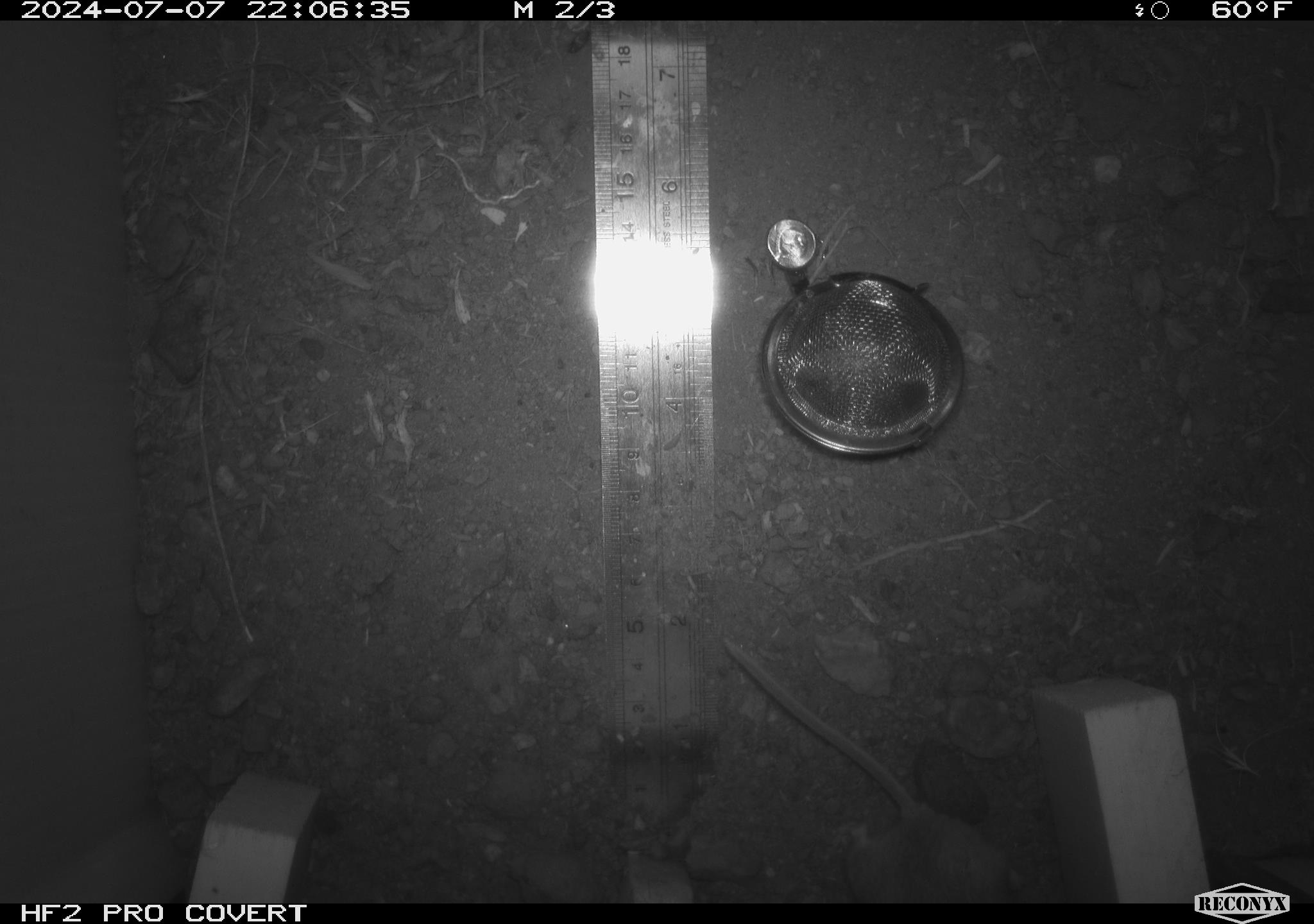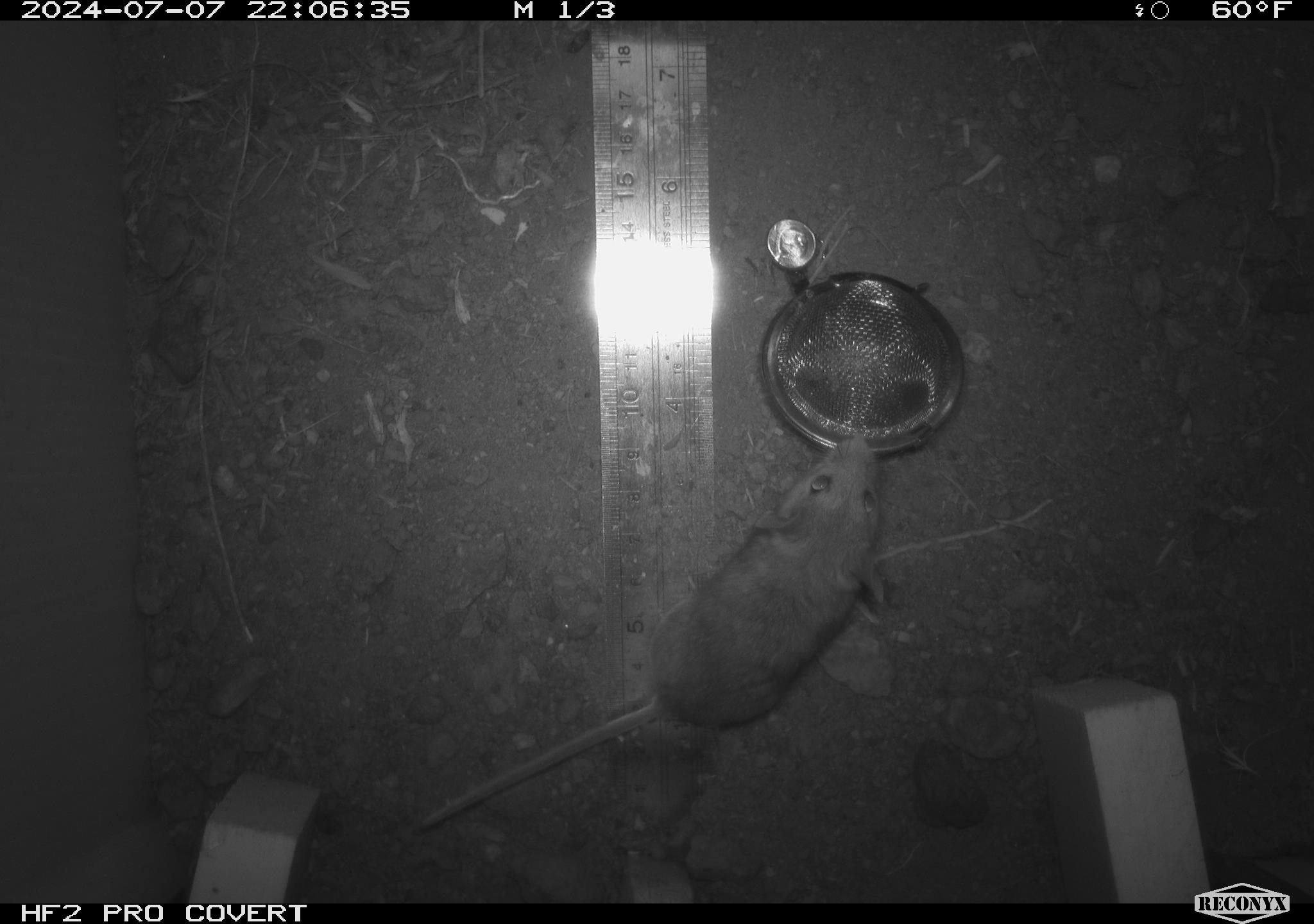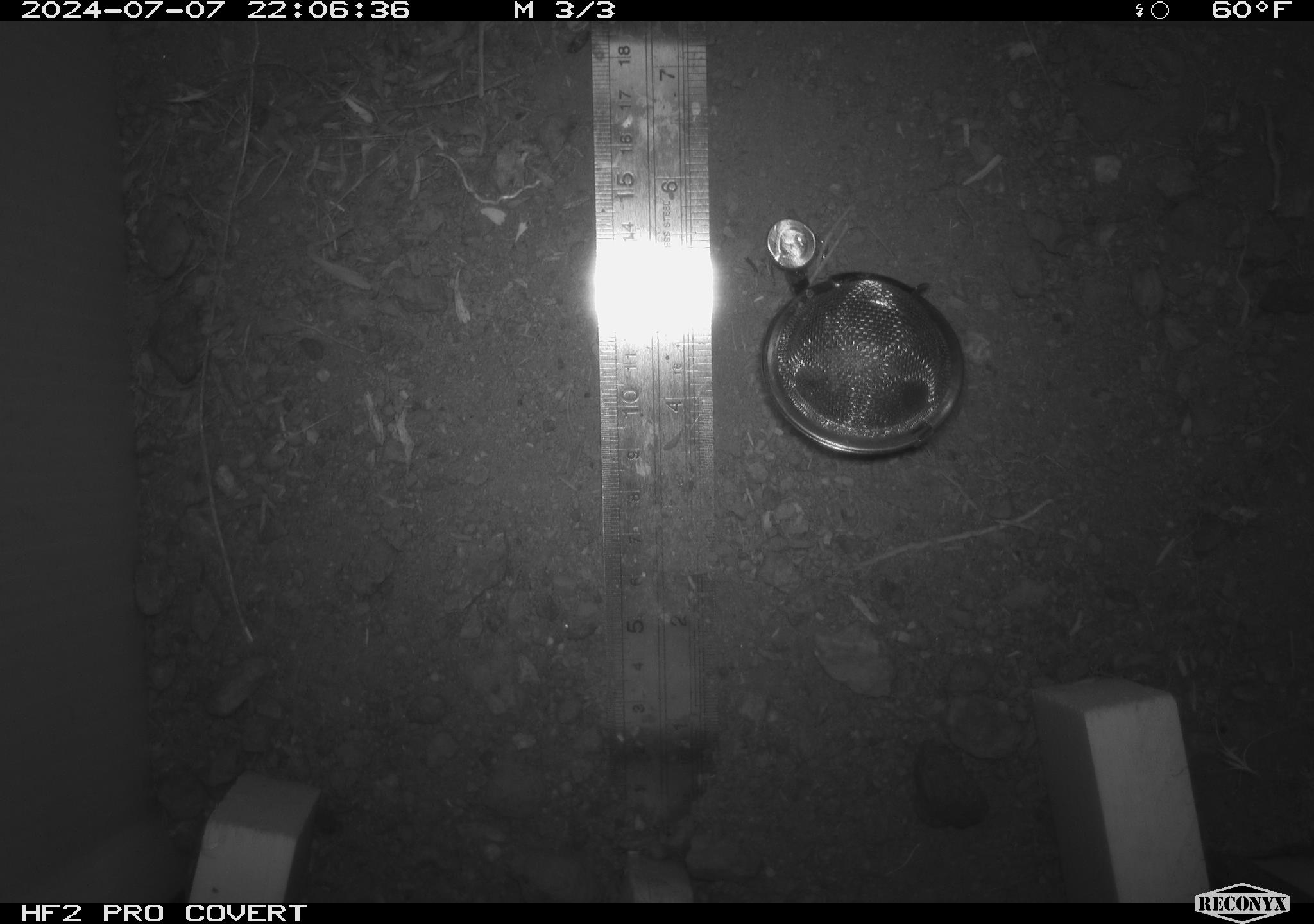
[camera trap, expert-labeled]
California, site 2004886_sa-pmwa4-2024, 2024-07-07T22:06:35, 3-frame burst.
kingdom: Animalia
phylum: Chordata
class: Mammalia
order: Rodentia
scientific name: Rodentia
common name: mouse species